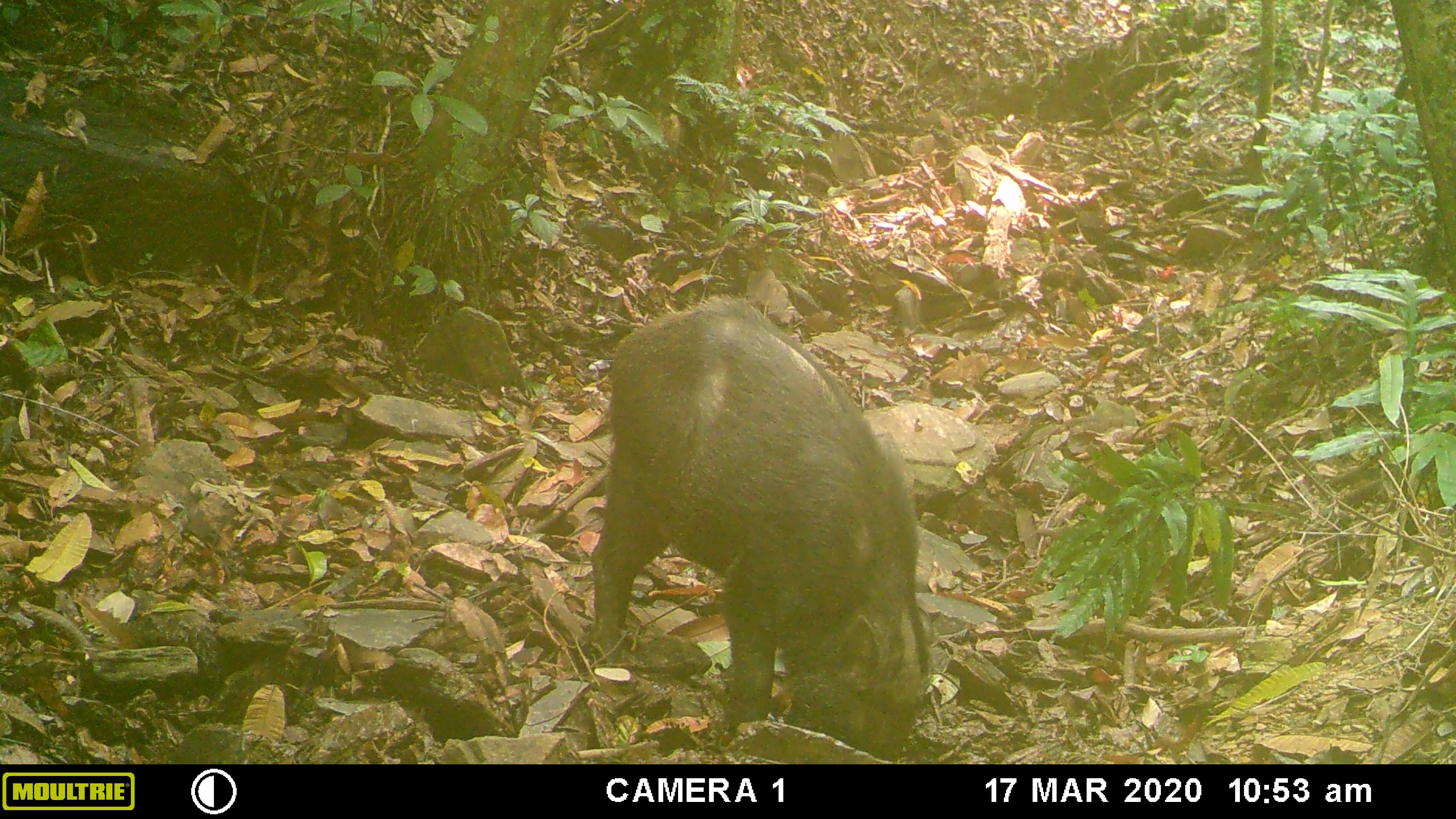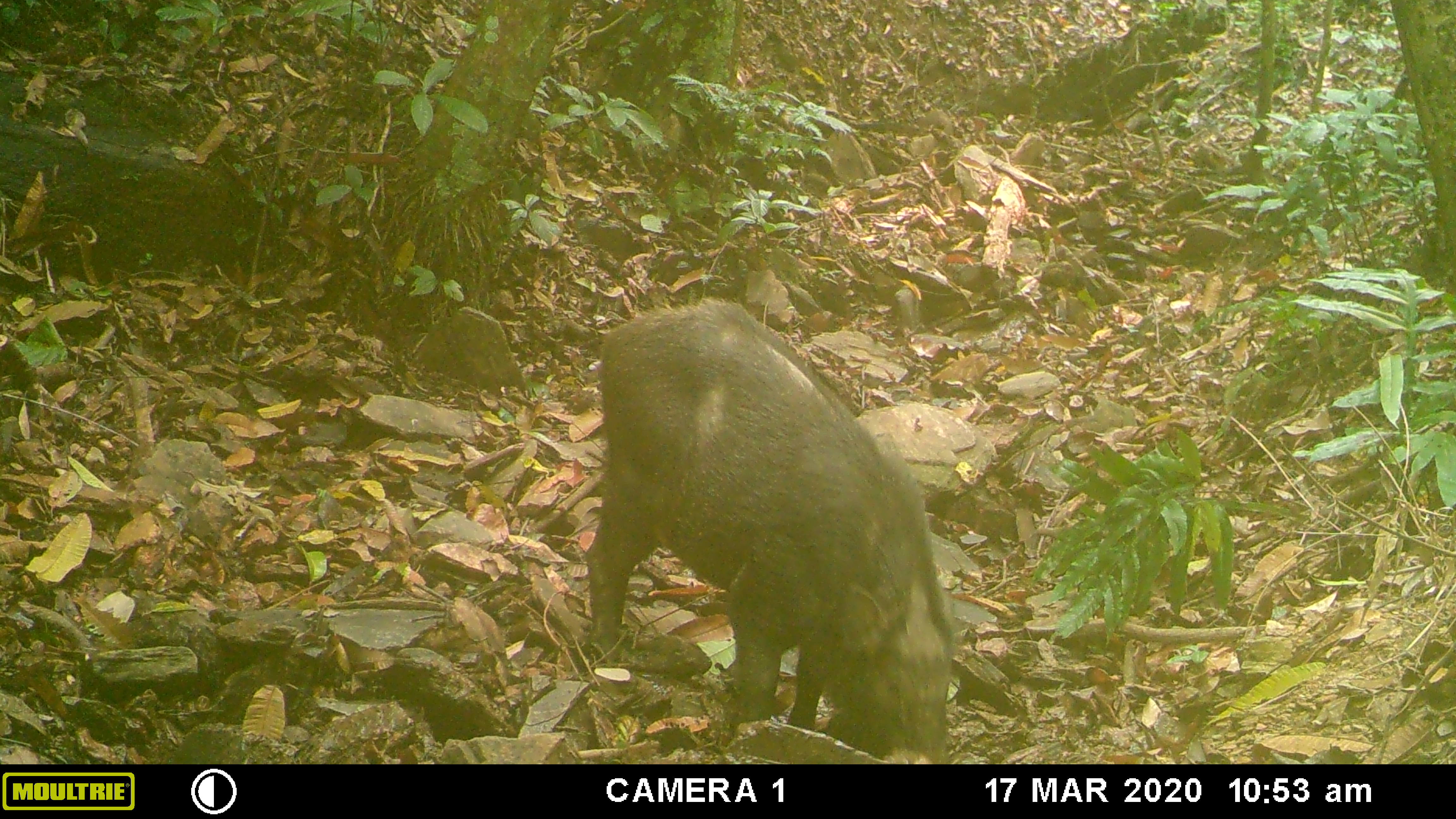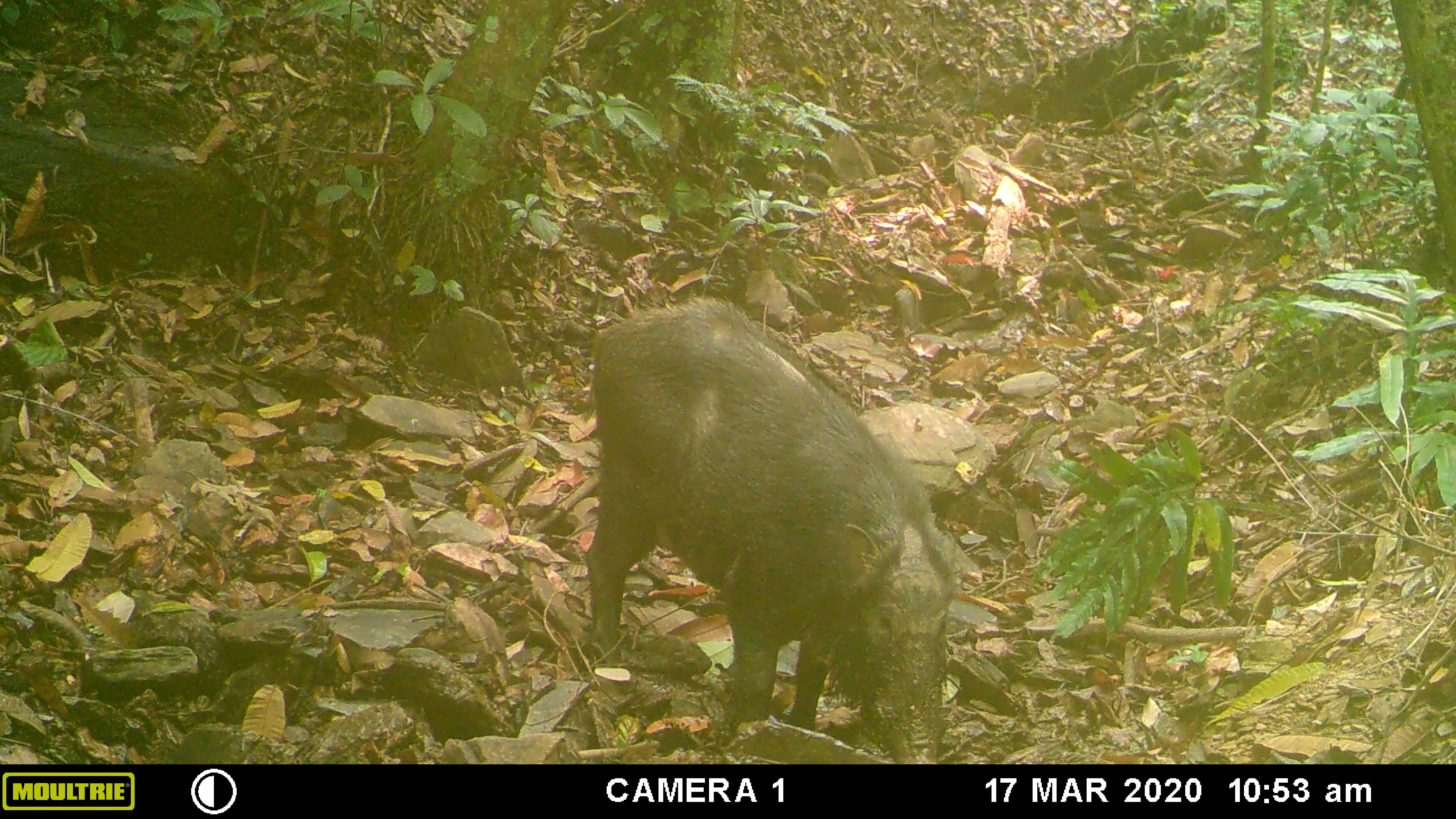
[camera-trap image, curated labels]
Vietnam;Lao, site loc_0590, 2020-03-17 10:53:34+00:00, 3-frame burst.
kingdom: Animalia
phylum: Chordata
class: Mammalia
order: Artiodactyla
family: Suidae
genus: Sus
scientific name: Sus scrofa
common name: eurasian wild pig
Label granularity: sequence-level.